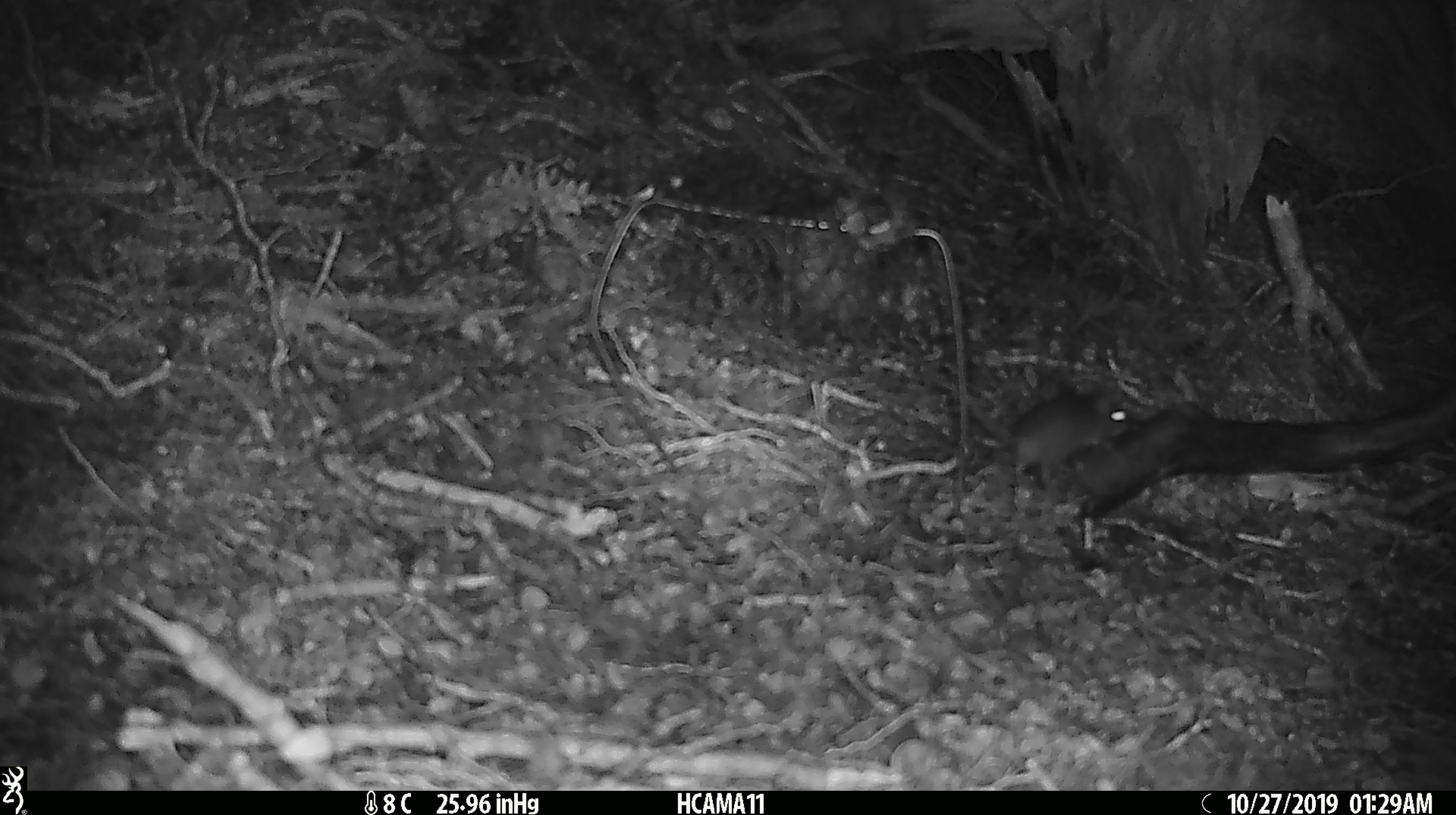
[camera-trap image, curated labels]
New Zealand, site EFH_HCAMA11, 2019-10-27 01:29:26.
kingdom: Animalia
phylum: Chordata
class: Mammalia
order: Rodentia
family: Muridae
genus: Mus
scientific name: Mus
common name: mouse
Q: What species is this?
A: Mouse (Mus).